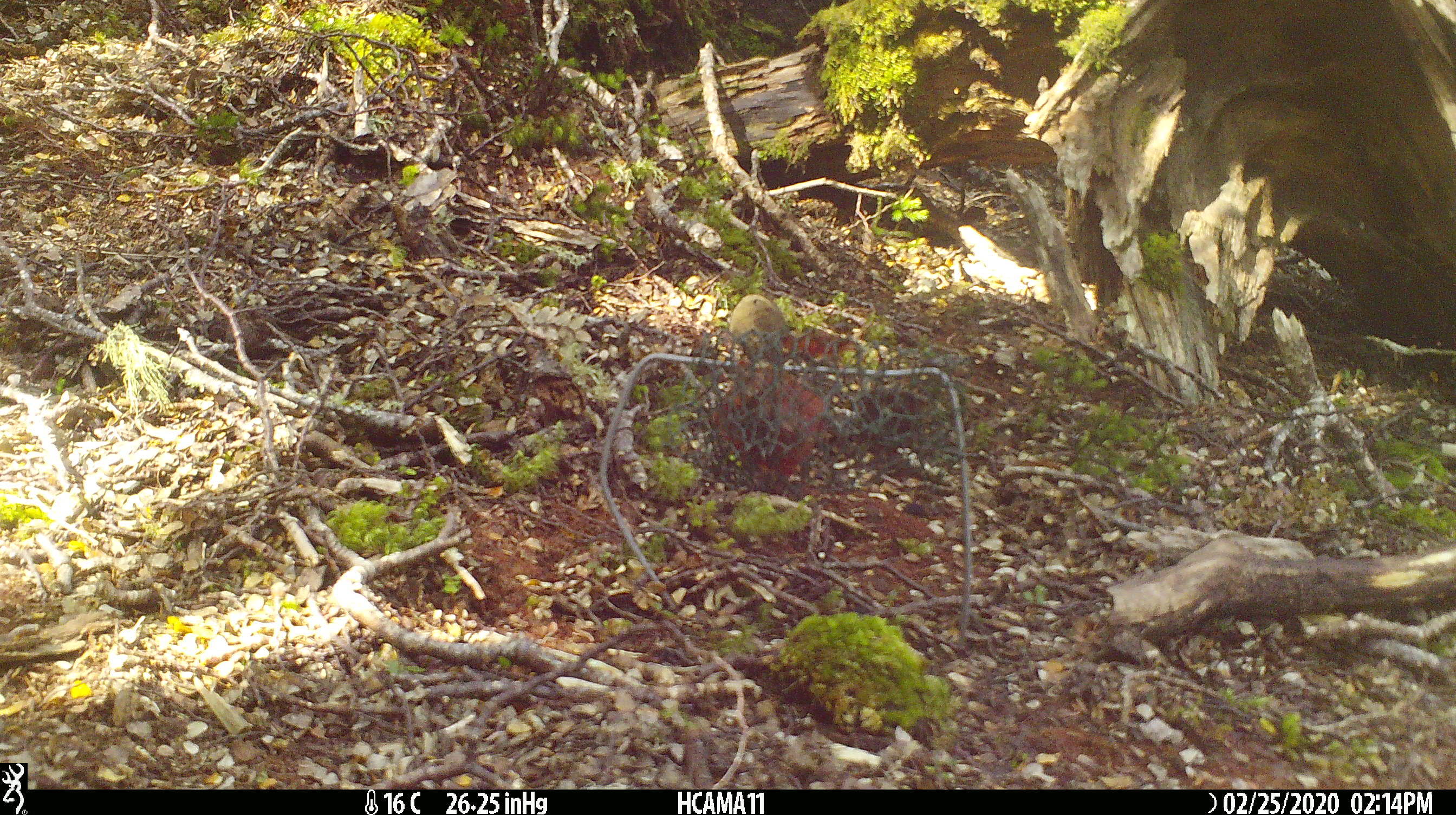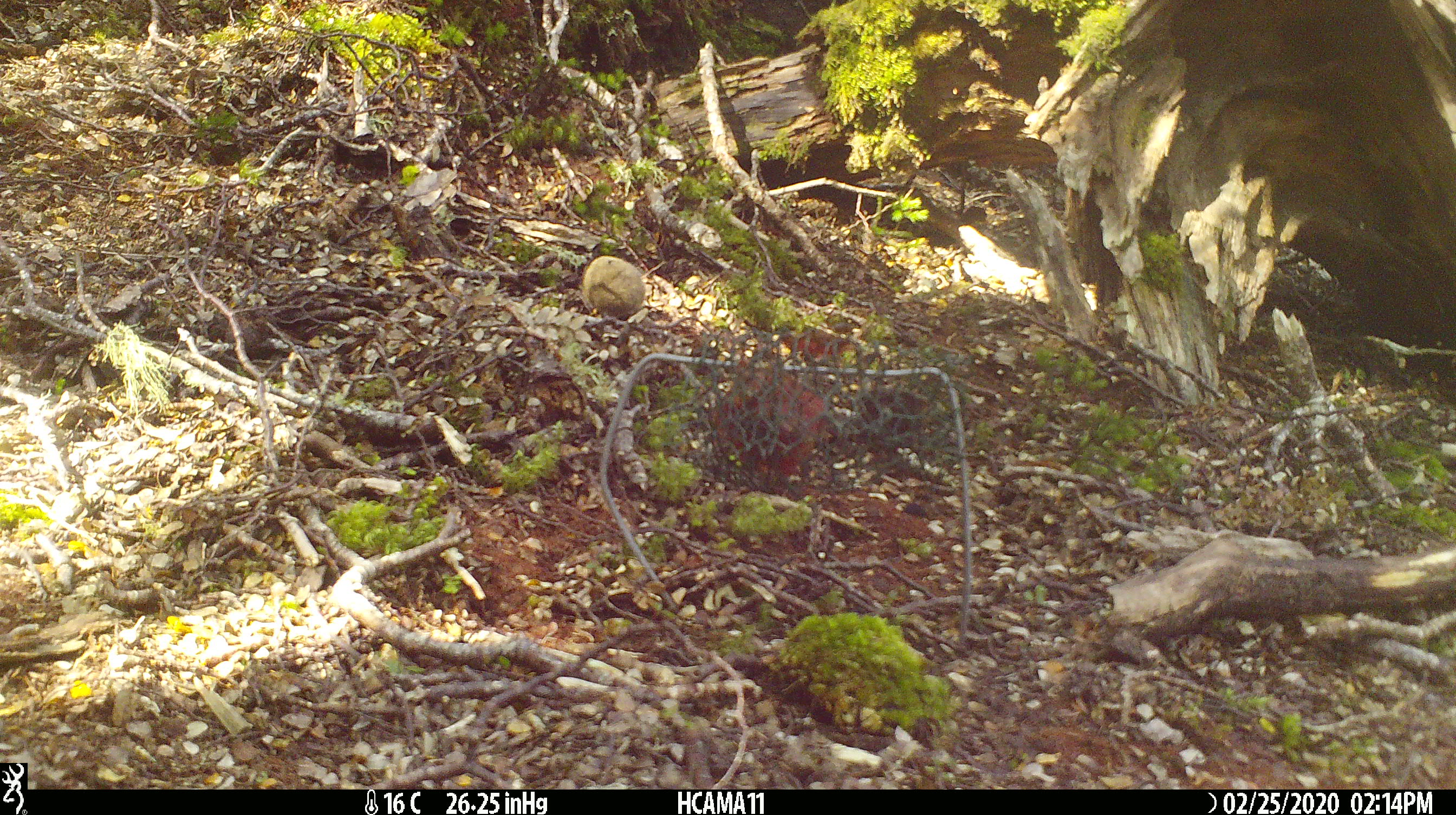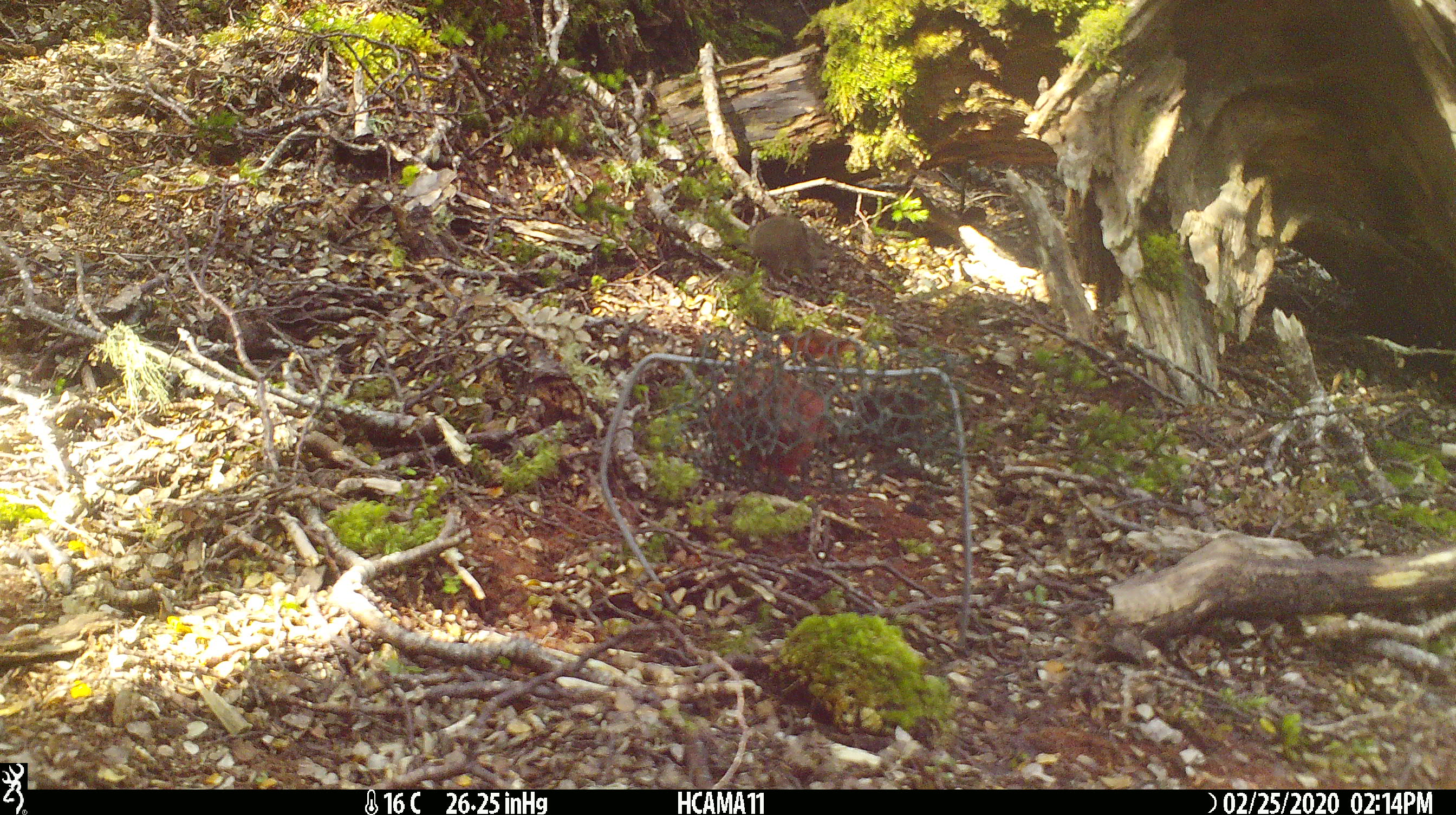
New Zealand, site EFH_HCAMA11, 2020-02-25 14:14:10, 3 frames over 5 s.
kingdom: Animalia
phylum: Chordata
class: Mammalia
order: Rodentia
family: Muridae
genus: Mus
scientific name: Mus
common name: mouse